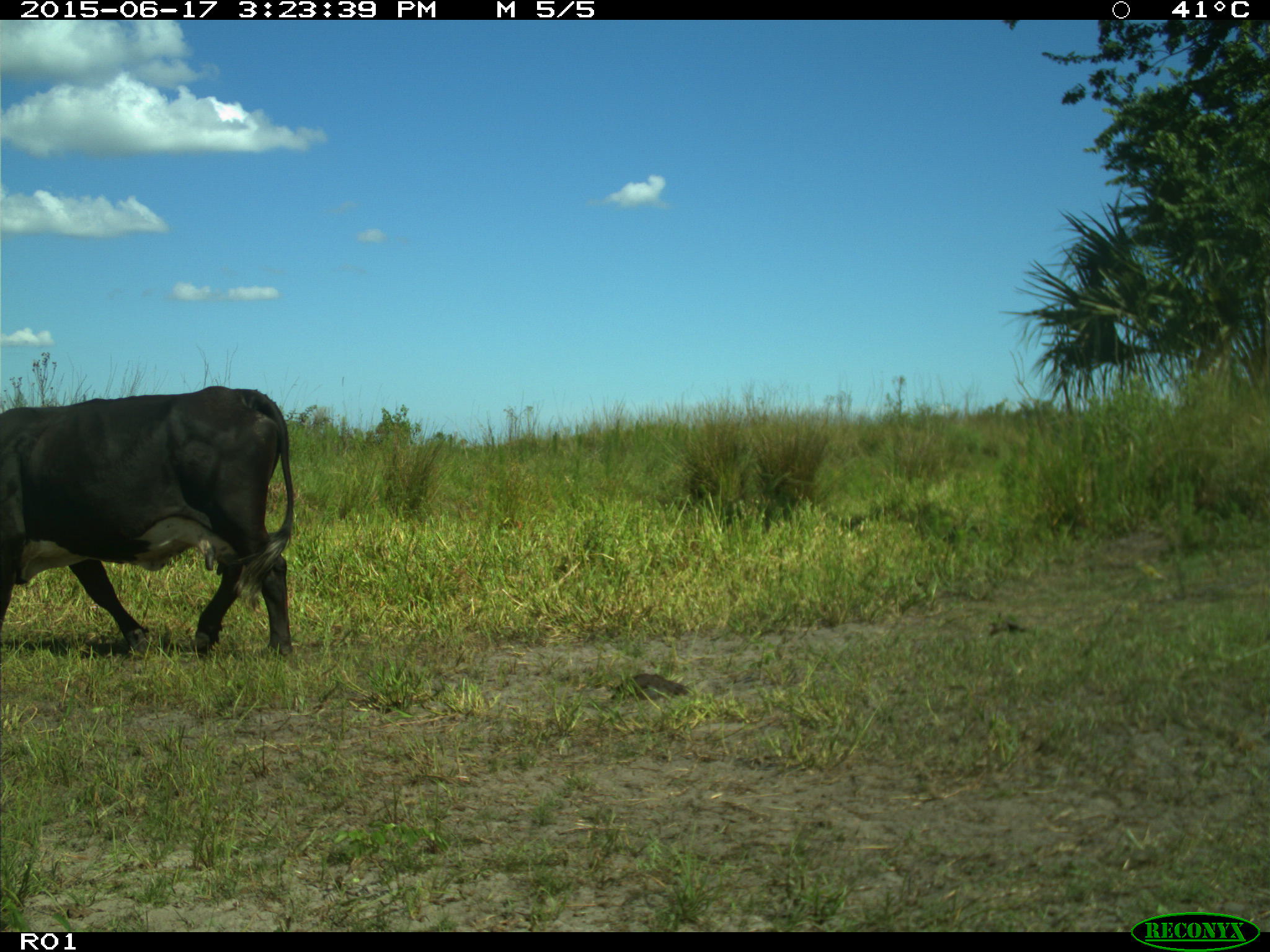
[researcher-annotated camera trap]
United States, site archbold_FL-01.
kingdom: Animalia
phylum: Chordata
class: Mammalia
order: Artiodactyla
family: Bovidae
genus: Bos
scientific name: Bos taurus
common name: domestic cow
Bos taurus (domestic cow).